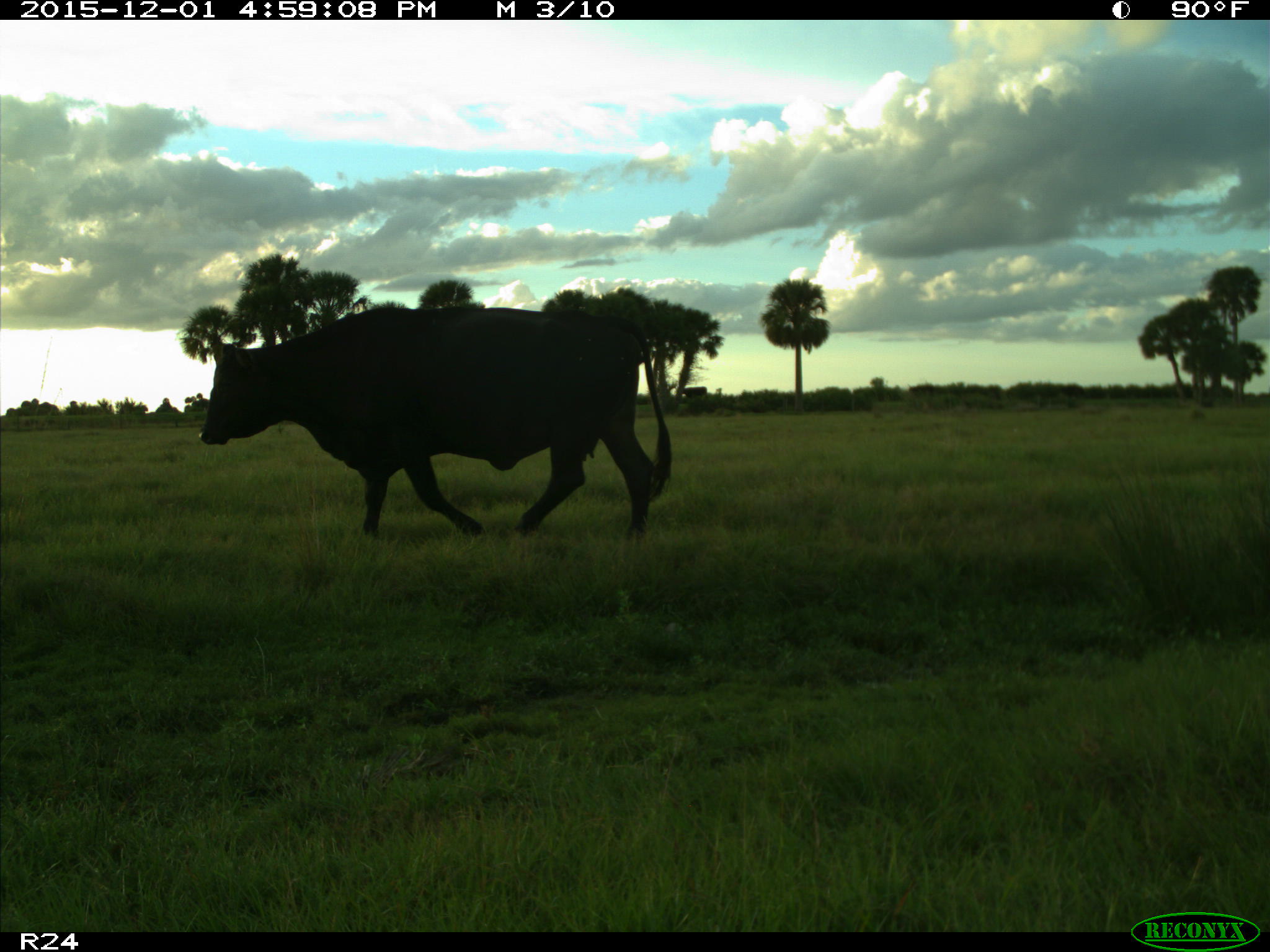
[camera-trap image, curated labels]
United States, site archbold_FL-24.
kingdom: Animalia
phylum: Chordata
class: Mammalia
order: Artiodactyla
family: Bovidae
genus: Bos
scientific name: Bos taurus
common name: domestic cow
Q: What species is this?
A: Bos taurus (domestic cow).